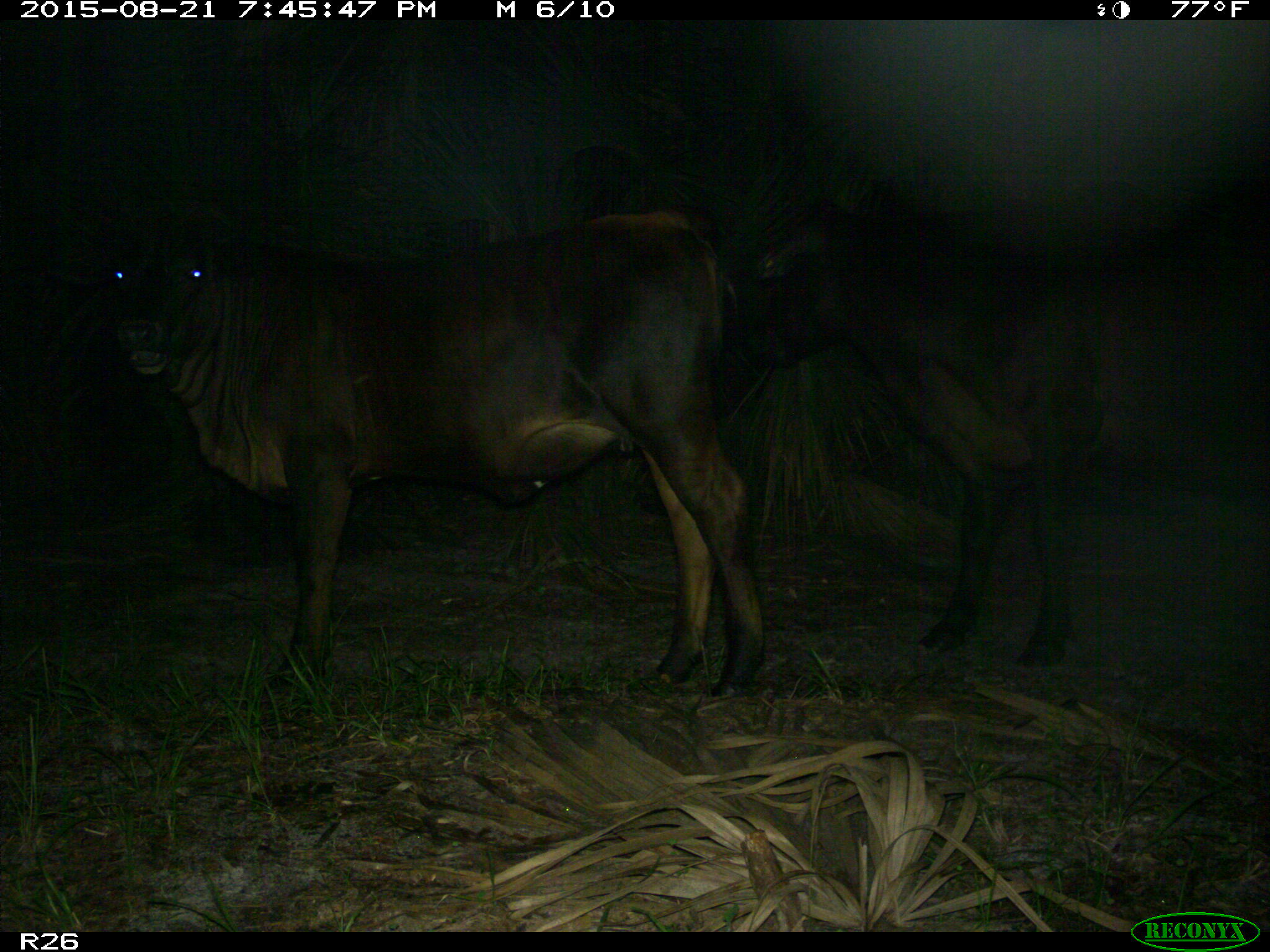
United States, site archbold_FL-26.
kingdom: Animalia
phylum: Chordata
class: Mammalia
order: Artiodactyla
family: Bovidae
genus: Bos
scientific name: Bos taurus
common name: domestic cow